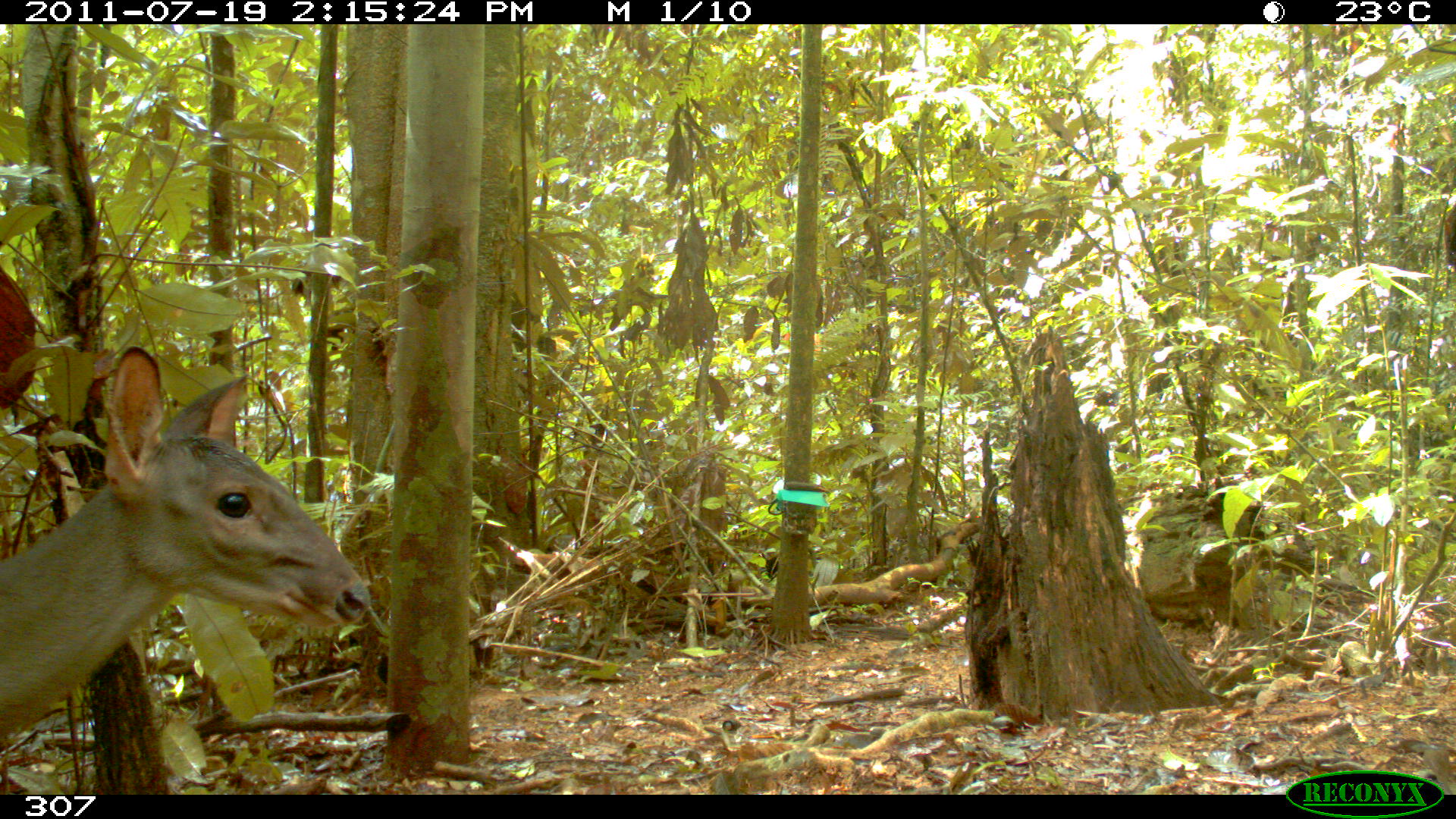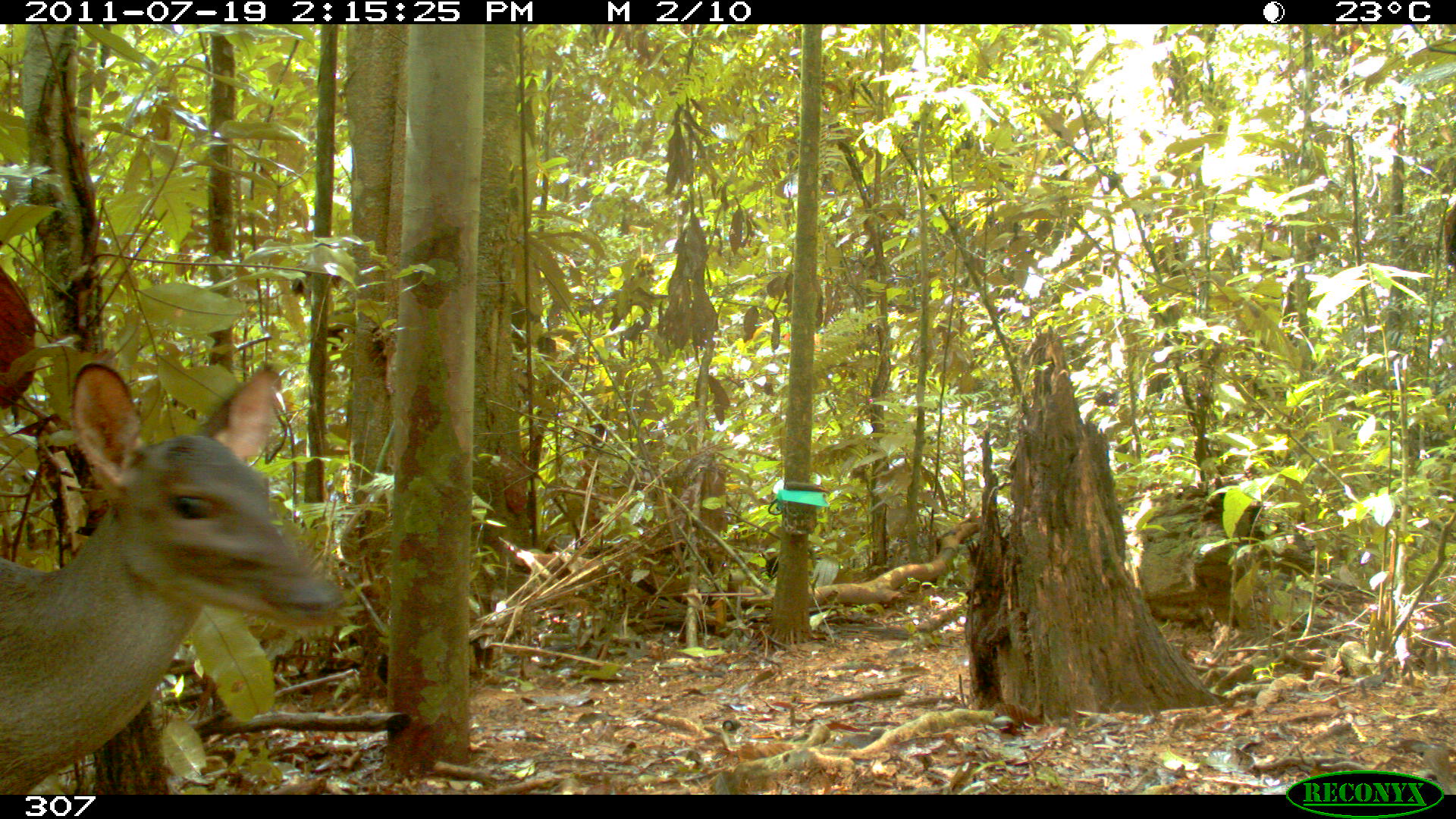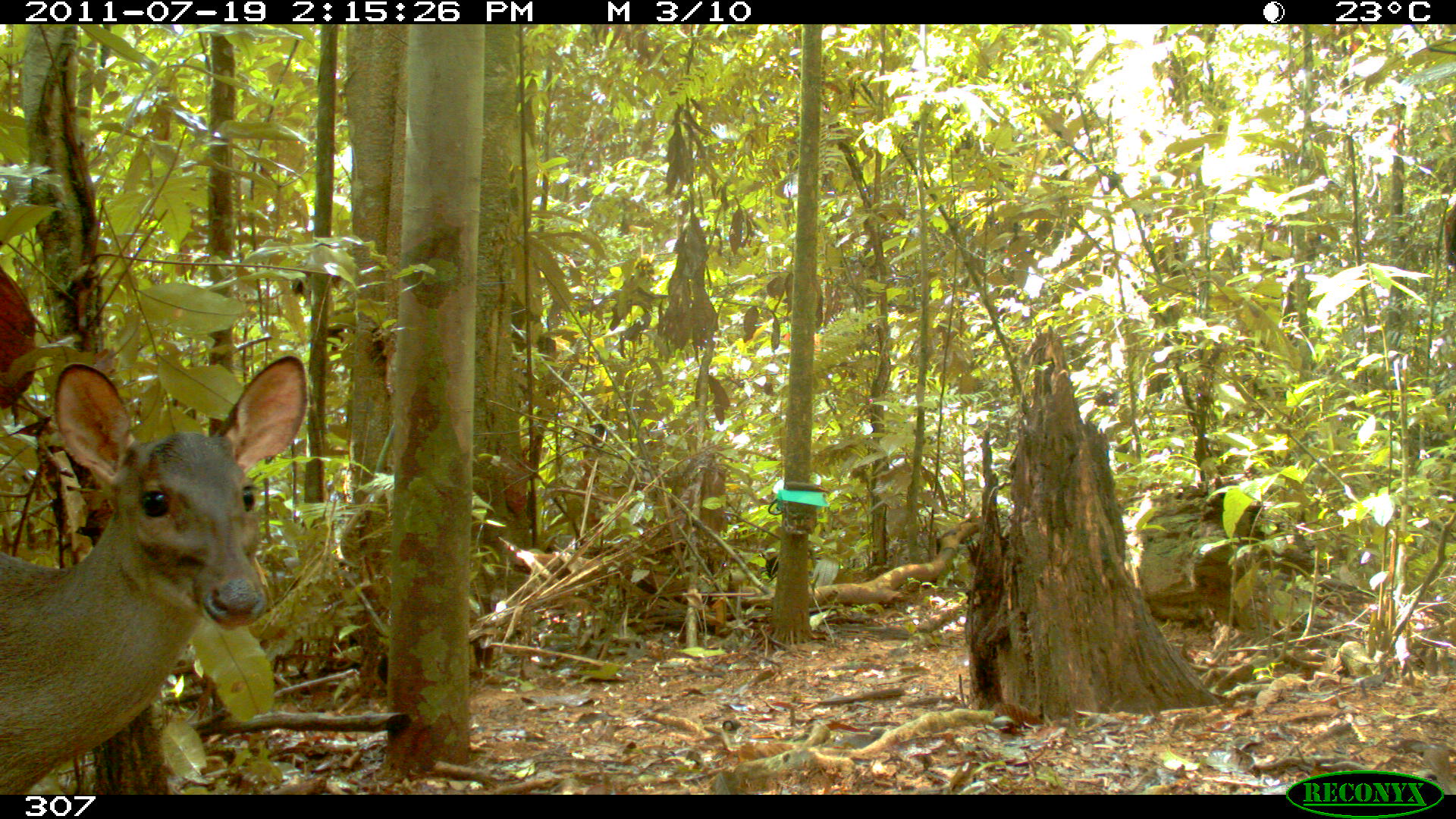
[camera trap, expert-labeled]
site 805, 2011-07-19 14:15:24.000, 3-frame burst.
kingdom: Animalia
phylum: Chordata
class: Mammalia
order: Artiodactyla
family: Cervidae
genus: Mazama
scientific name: Mazama gouazoubira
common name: gray brocket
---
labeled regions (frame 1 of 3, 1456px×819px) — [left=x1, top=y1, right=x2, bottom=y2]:
mazama gouazoubira: [left=0, top=340, right=374, bottom=734]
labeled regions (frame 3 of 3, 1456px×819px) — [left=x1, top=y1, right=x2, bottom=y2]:
mazama gouazoubira: [left=0, top=345, right=308, bottom=790]